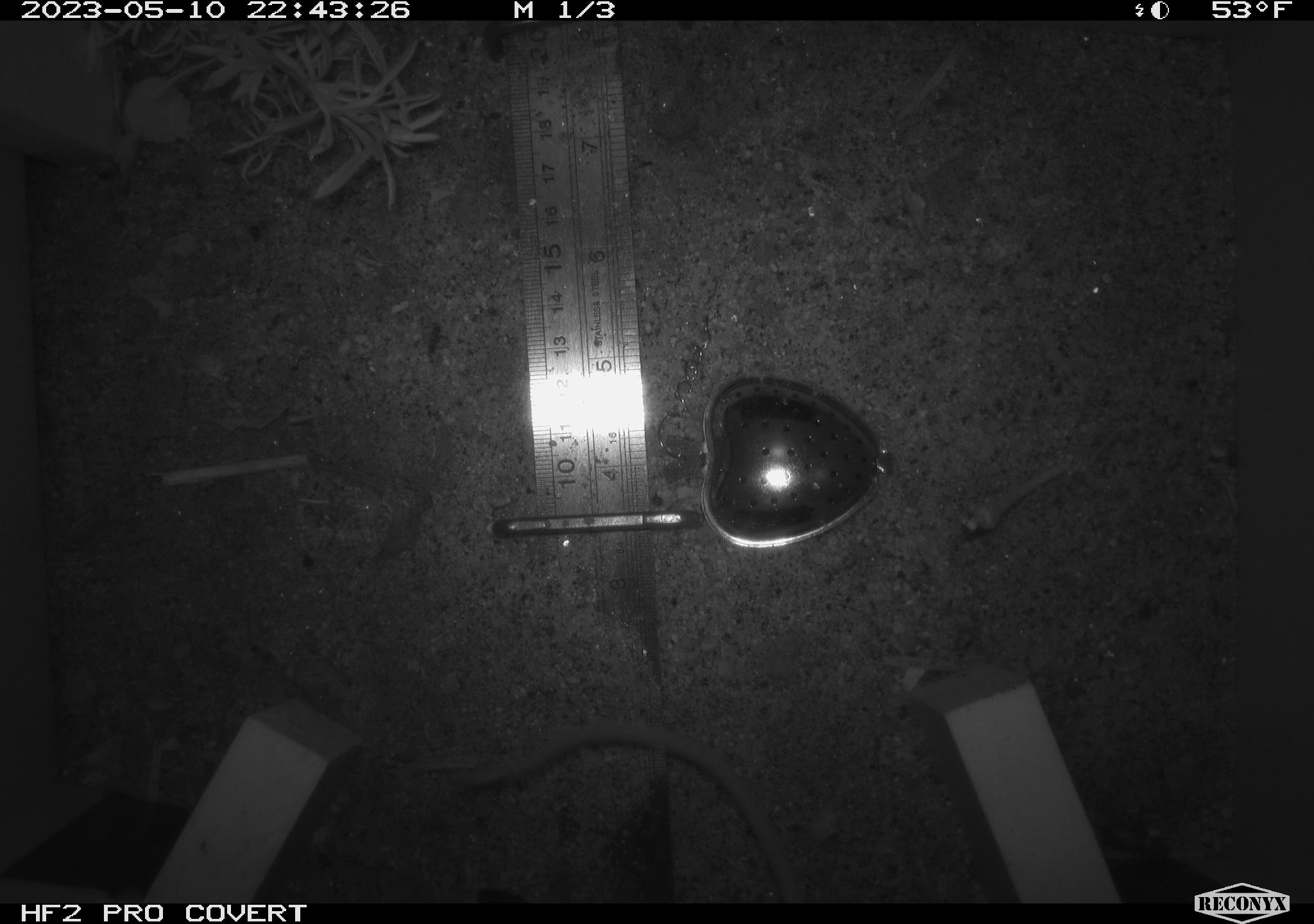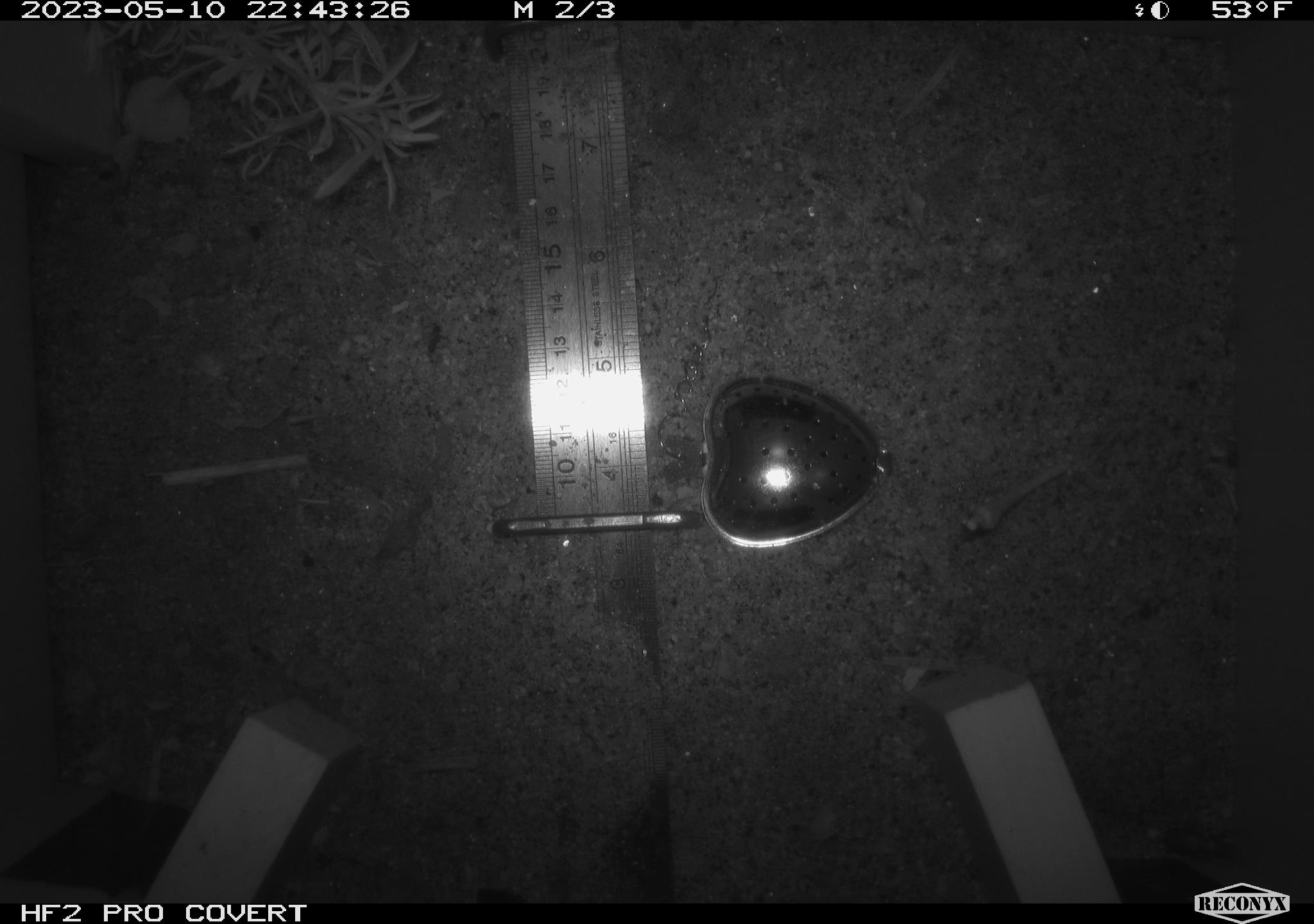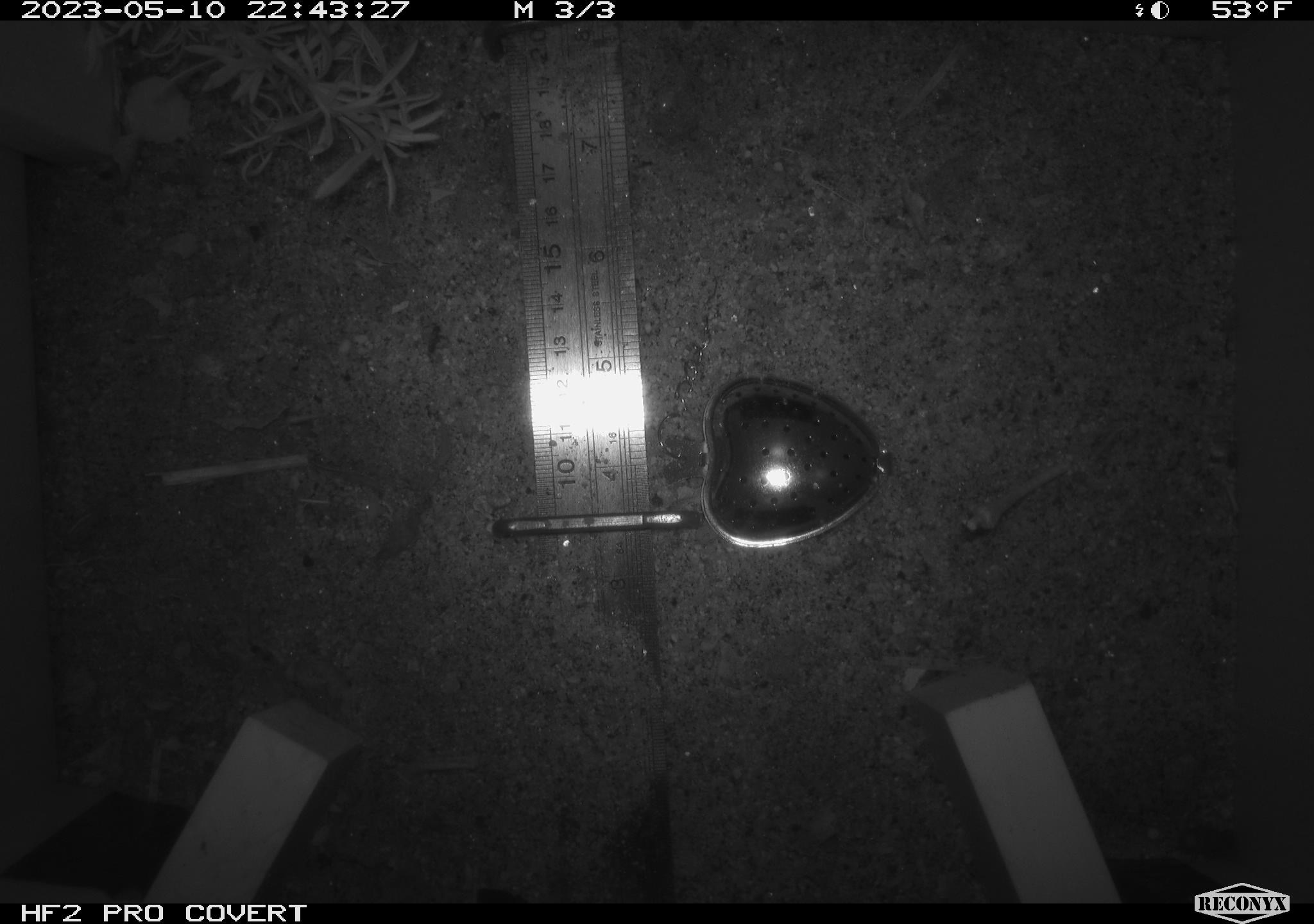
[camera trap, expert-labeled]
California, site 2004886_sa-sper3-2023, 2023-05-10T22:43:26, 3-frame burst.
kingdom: Animalia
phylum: Chordata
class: Mammalia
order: Rodentia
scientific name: Rodentia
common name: mouse species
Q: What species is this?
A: Mouse species (Rodentia).